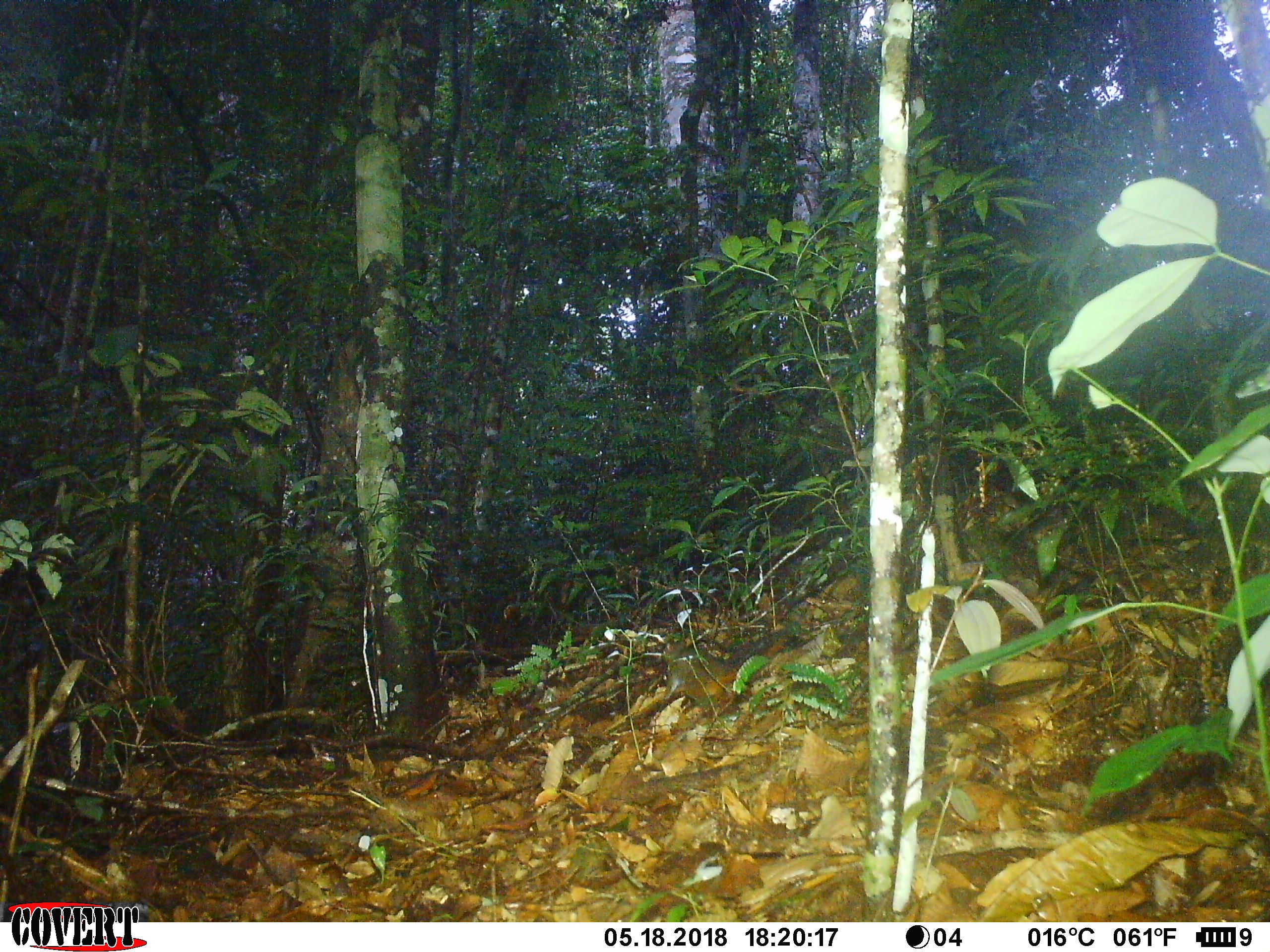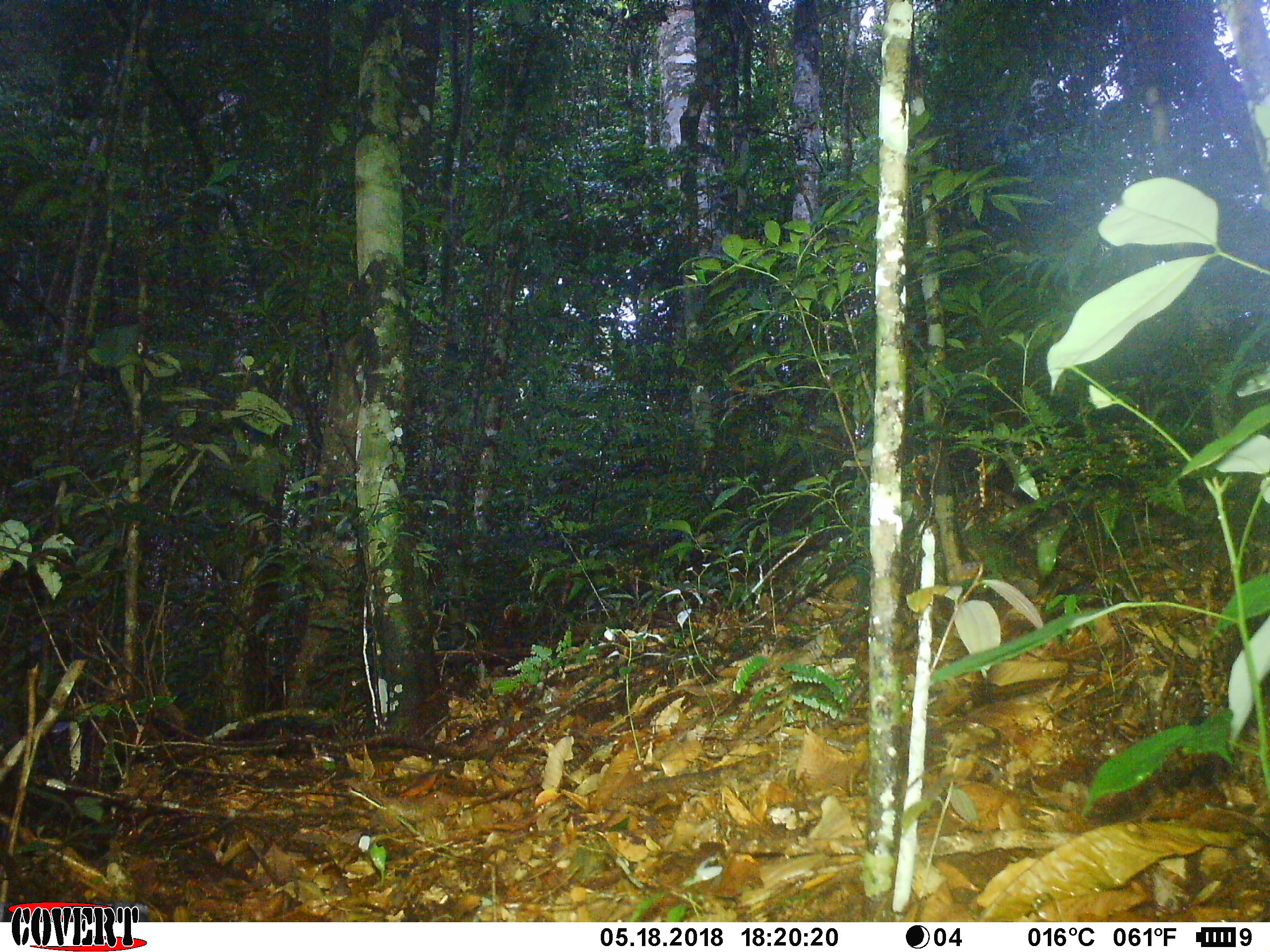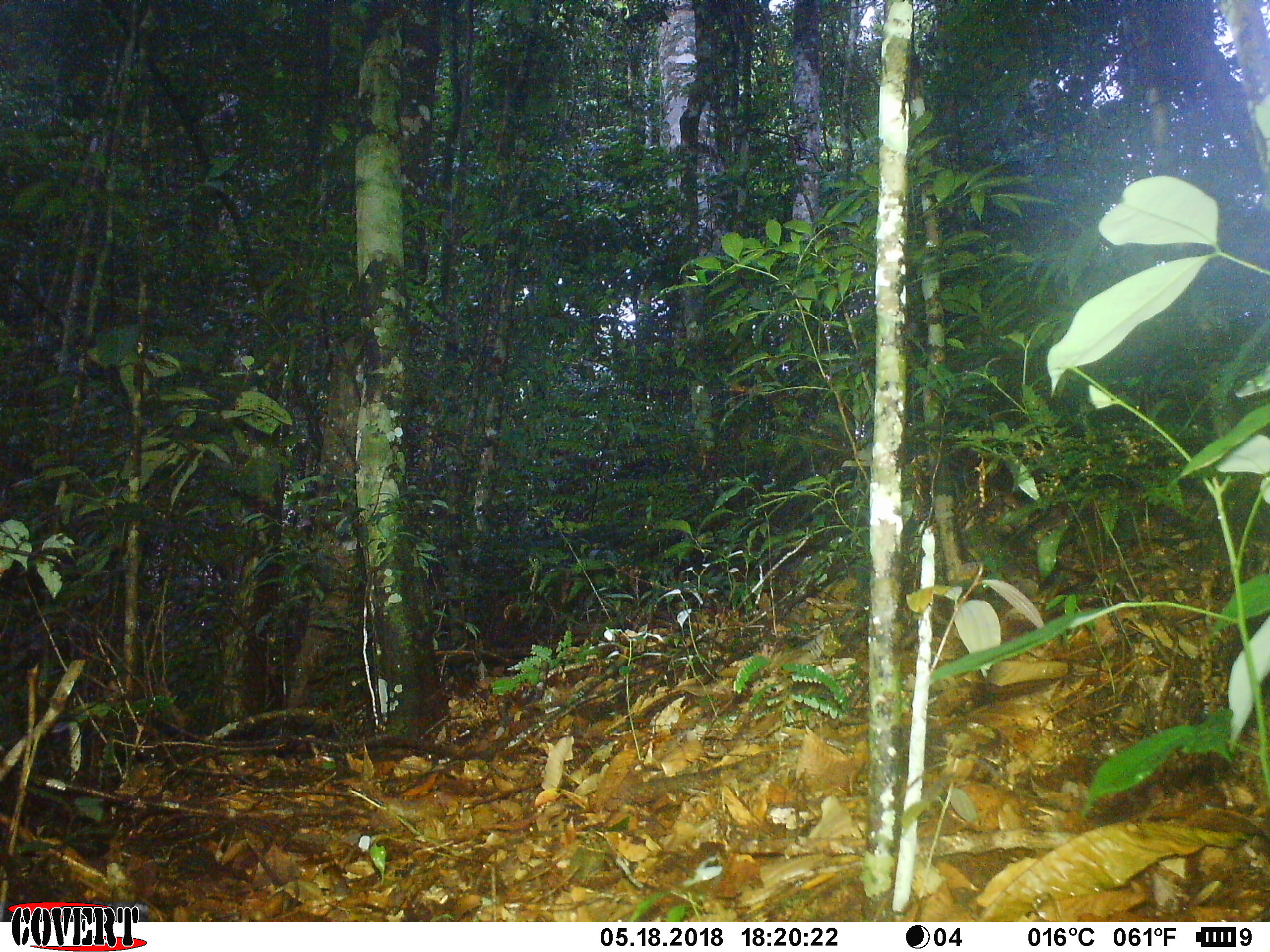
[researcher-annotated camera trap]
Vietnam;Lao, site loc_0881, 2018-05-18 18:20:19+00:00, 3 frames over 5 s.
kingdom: Animalia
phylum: Chordata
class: Mammalia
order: Rodentia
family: Sciuridae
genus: Dremomys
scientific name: Dremomys rufigenis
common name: red-cheeked squirrel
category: red cheeked squirrel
Red cheeked squirrel (red-cheeked squirrel) (Dremomys rufigenis). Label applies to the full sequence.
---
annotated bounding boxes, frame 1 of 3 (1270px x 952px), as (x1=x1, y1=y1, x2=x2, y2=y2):
red cheeked squirrel: (x1=663, y1=639, x2=737, y2=706)